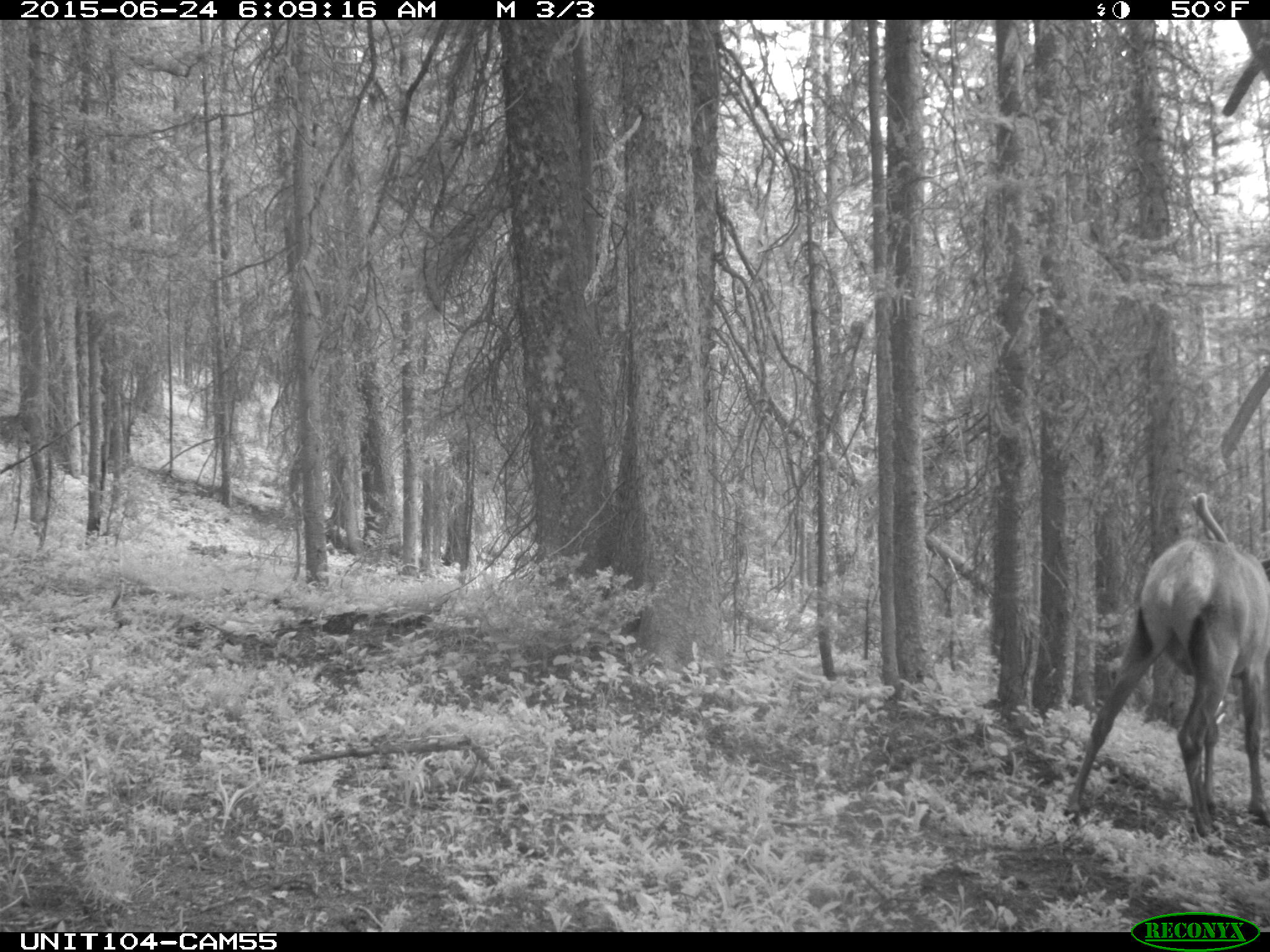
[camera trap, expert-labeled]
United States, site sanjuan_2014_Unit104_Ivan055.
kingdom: Animalia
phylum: Chordata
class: Mammalia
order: Artiodactyla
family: Cervidae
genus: Cervus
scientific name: Cervus elaphus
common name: red deer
Cervus elaphus (red deer).